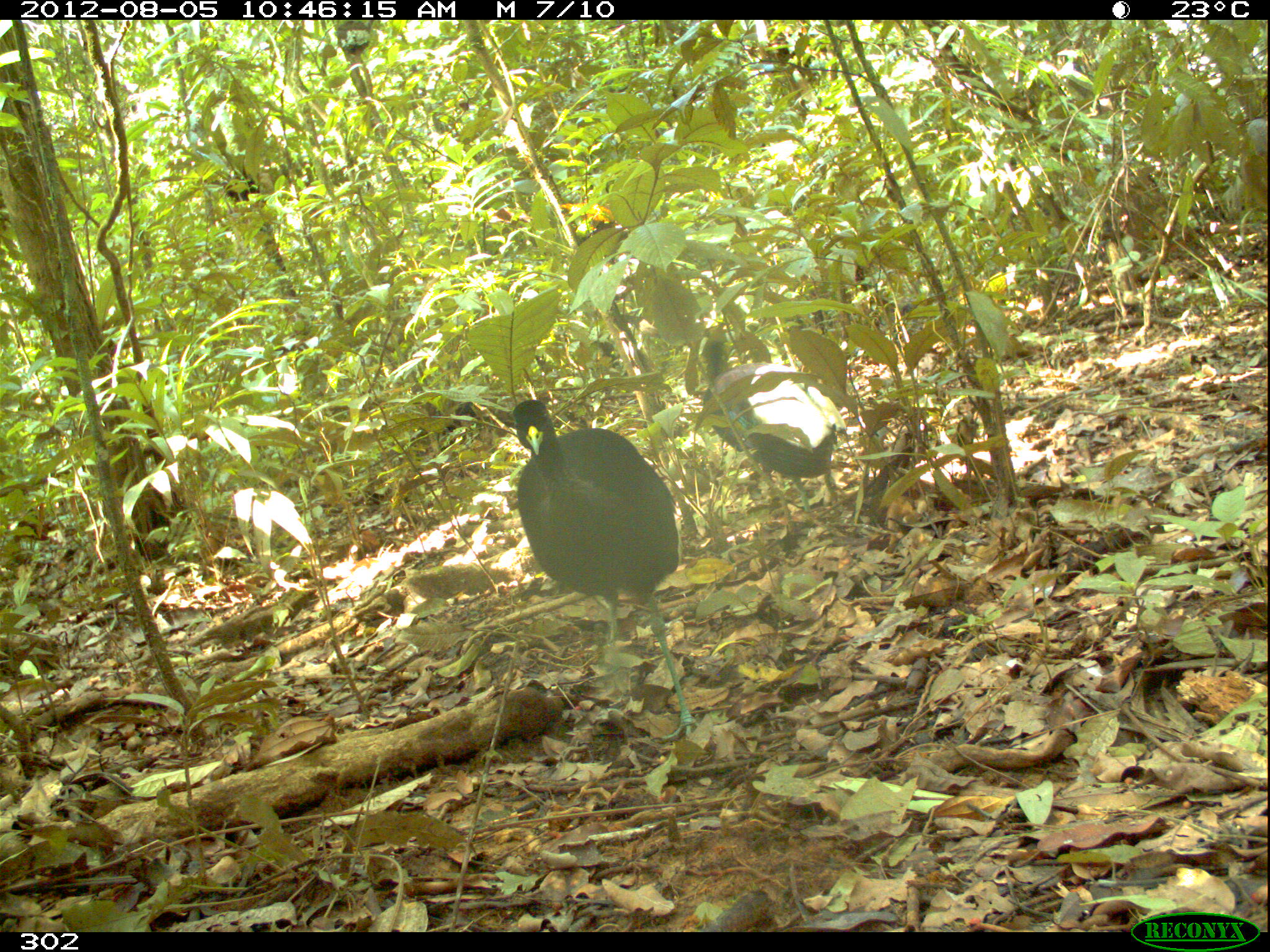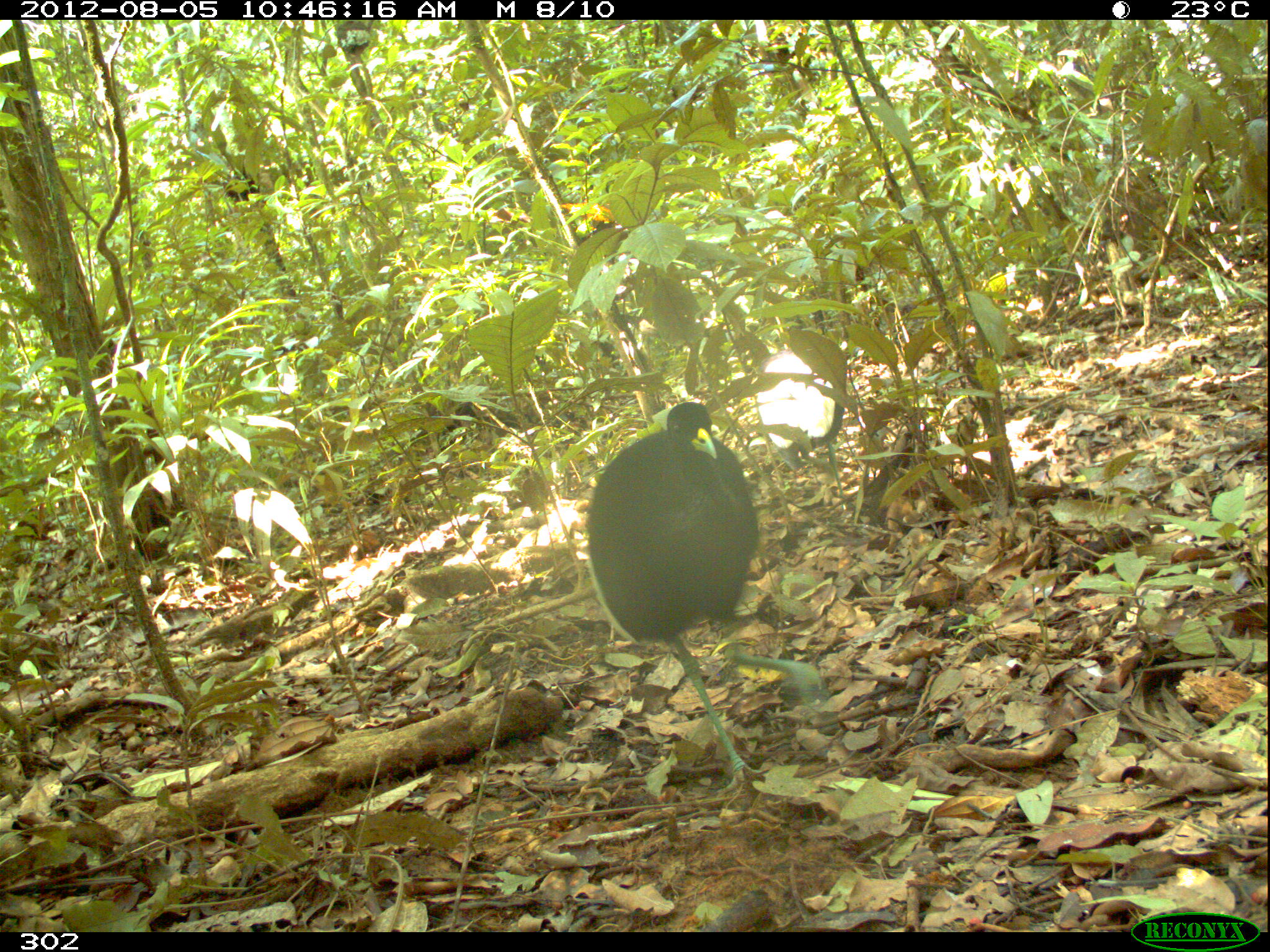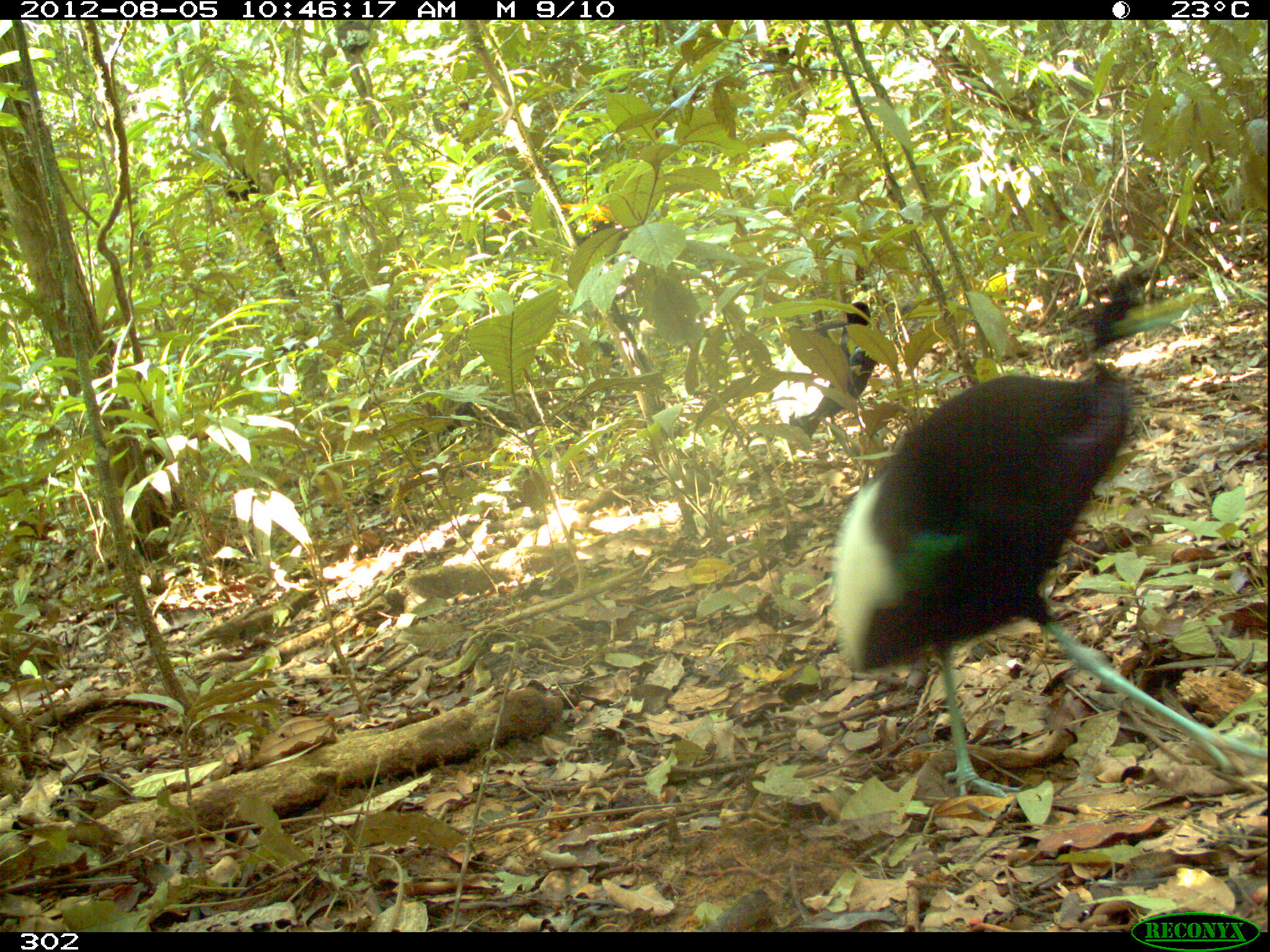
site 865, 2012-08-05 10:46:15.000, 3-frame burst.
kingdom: Animalia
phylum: Chordata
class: Aves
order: Gruiformes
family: Psophiidae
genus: Psophia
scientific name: Psophia leucoptera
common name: pale-winged trumpeter